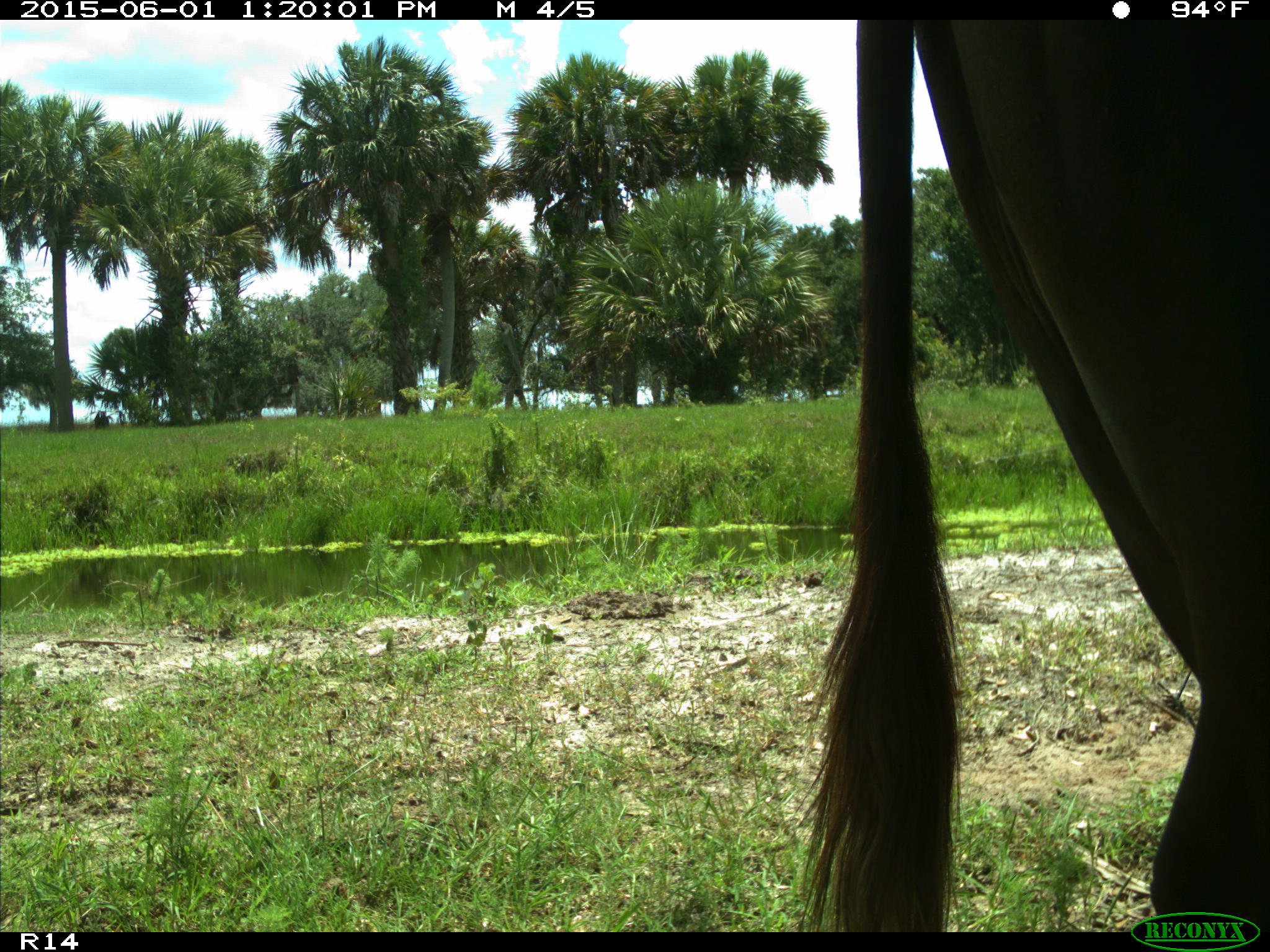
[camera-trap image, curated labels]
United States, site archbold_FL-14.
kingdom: Animalia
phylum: Chordata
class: Mammalia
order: Artiodactyla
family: Bovidae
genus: Bos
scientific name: Bos taurus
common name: domestic cow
Bos taurus (domestic cow).